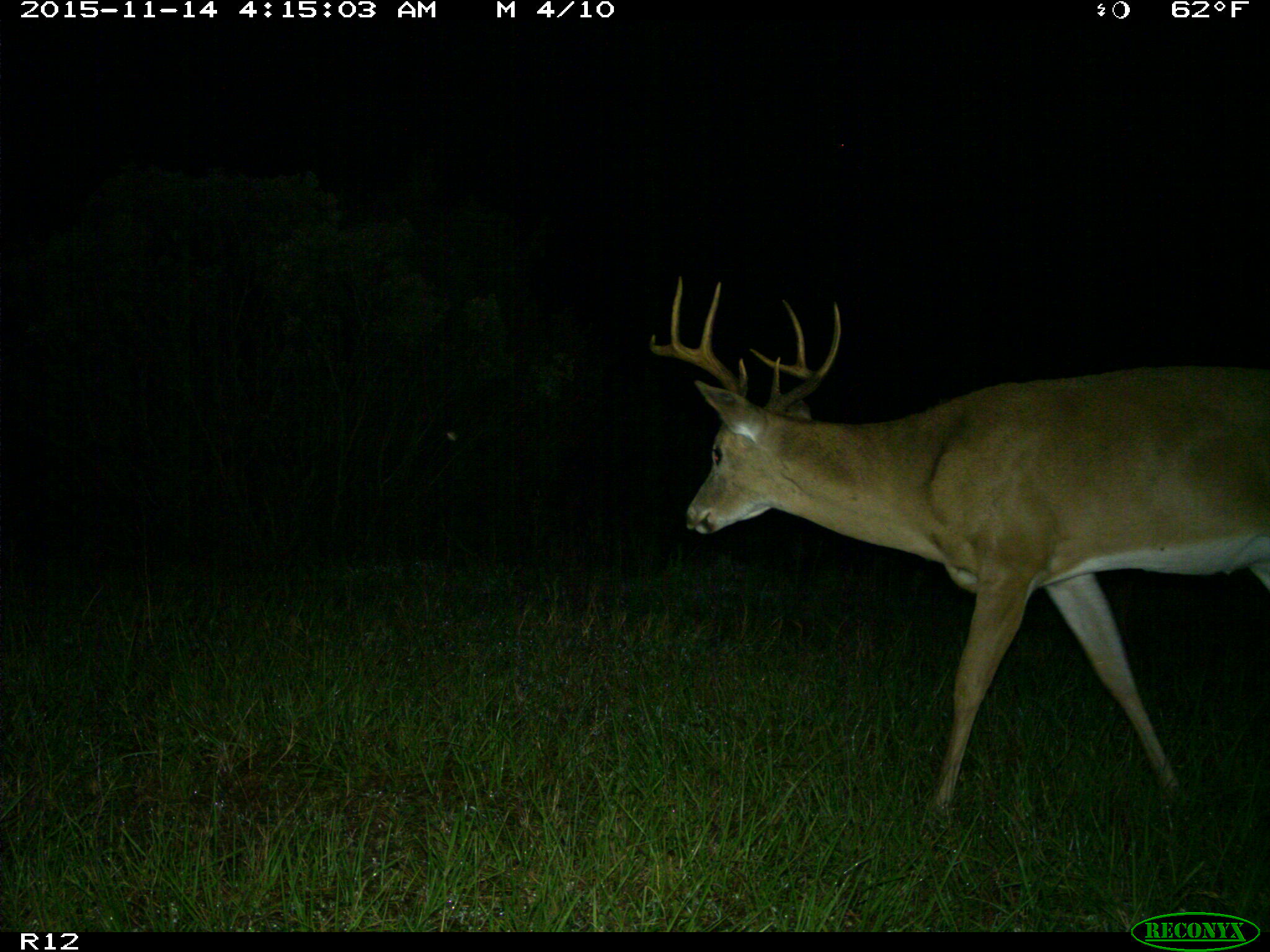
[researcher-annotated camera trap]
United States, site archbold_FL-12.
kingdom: Animalia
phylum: Chordata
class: Mammalia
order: Artiodactyla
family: Cervidae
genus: Odocoileus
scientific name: Odocoileus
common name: deer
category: unidentified deer